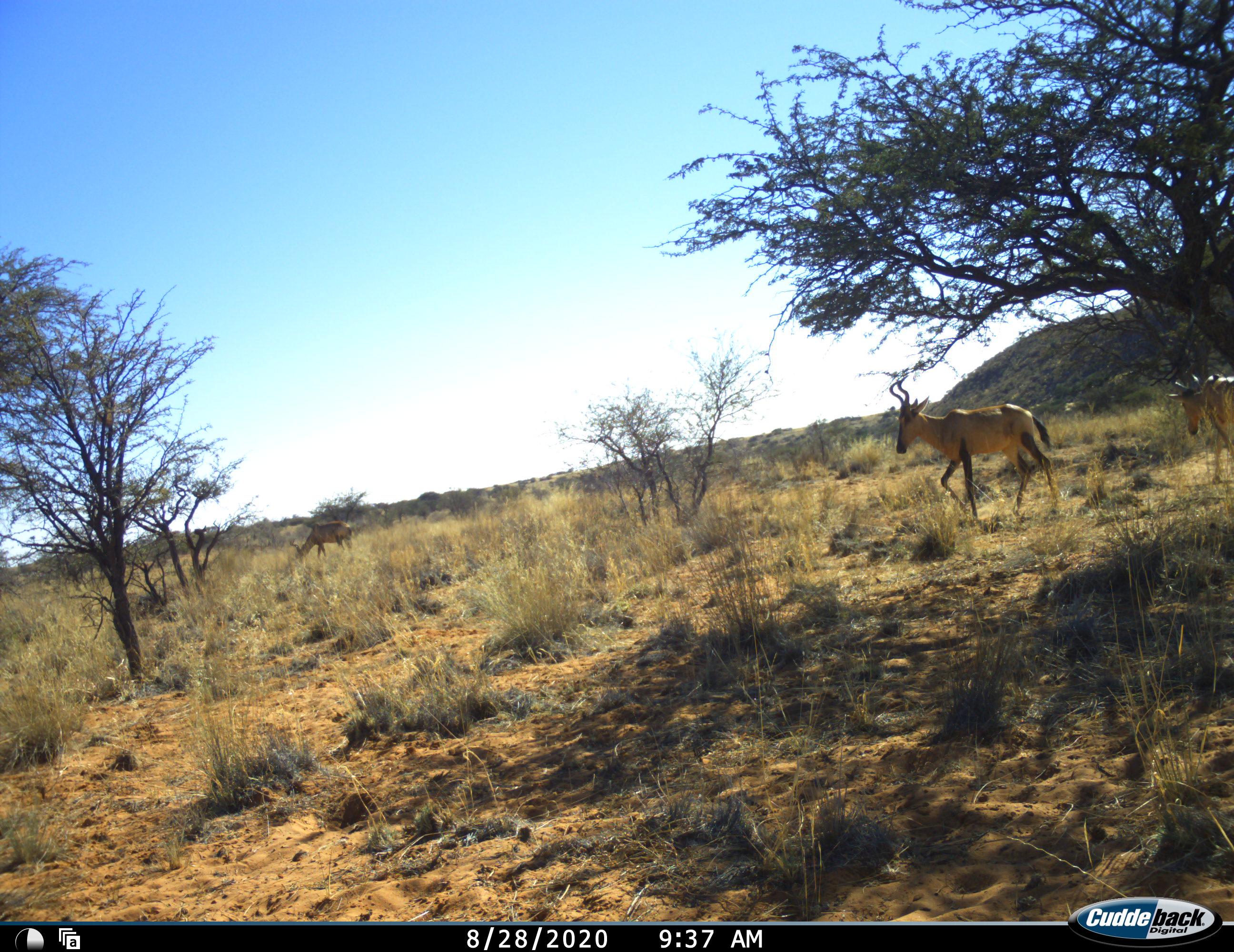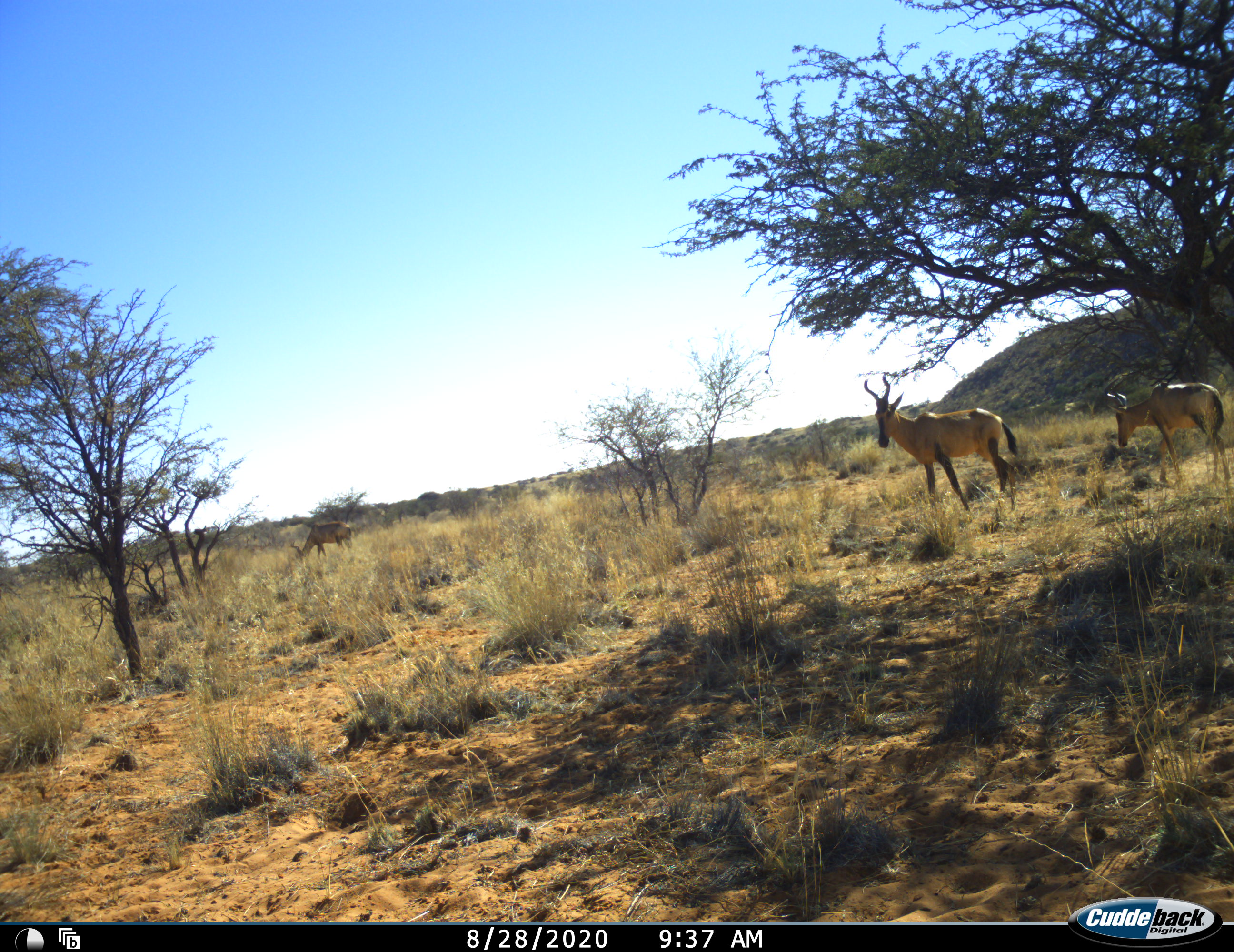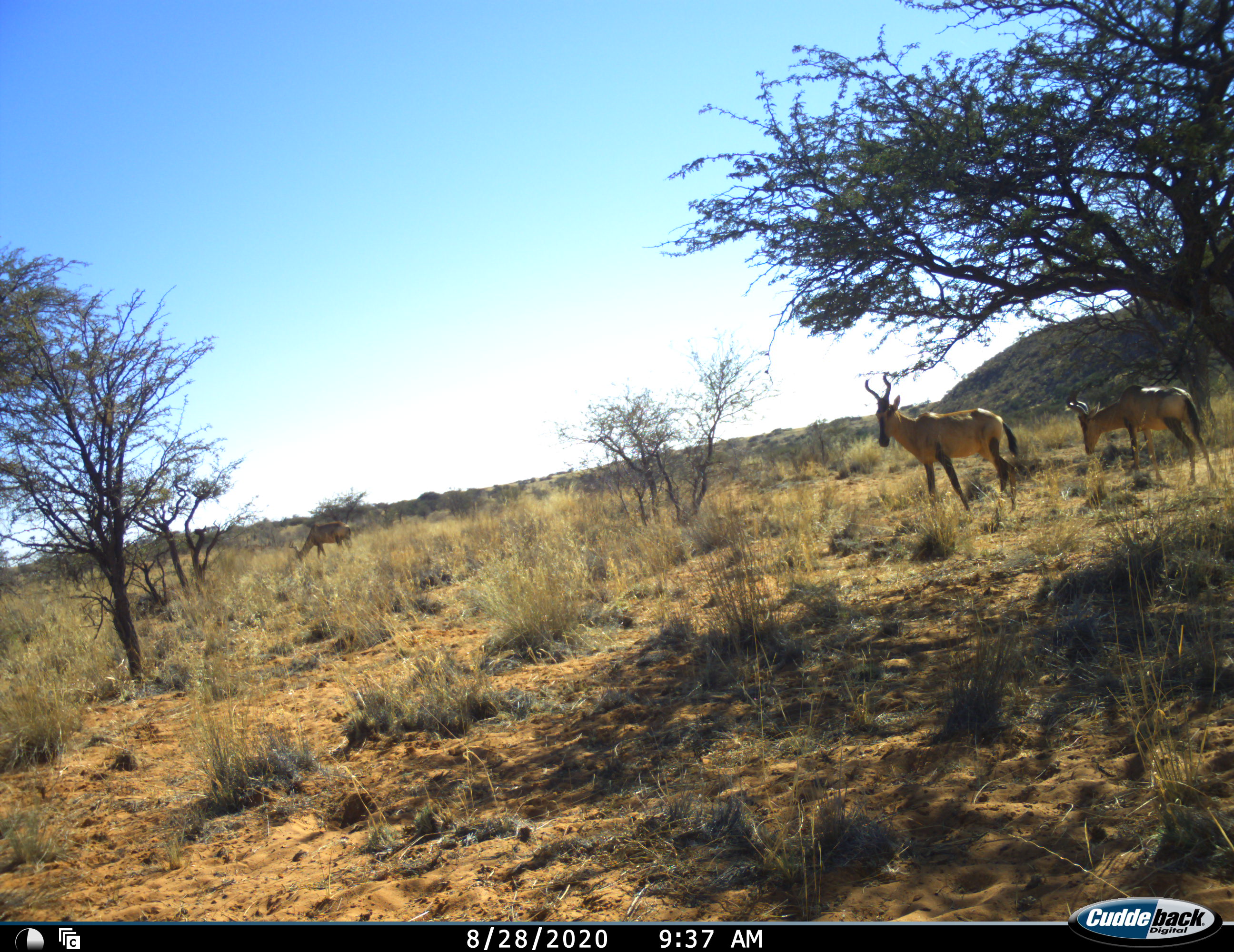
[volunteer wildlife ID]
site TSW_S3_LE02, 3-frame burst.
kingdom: Animalia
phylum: Chordata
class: Mammalia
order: Artiodactyla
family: Bovidae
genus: Alcelaphus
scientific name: Alcelaphus buselaphus caama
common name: red hartebeest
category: hartebeestred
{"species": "hartebeestred (red hartebeest) (Alcelaphus buselaphus caama)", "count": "3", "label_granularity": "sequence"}